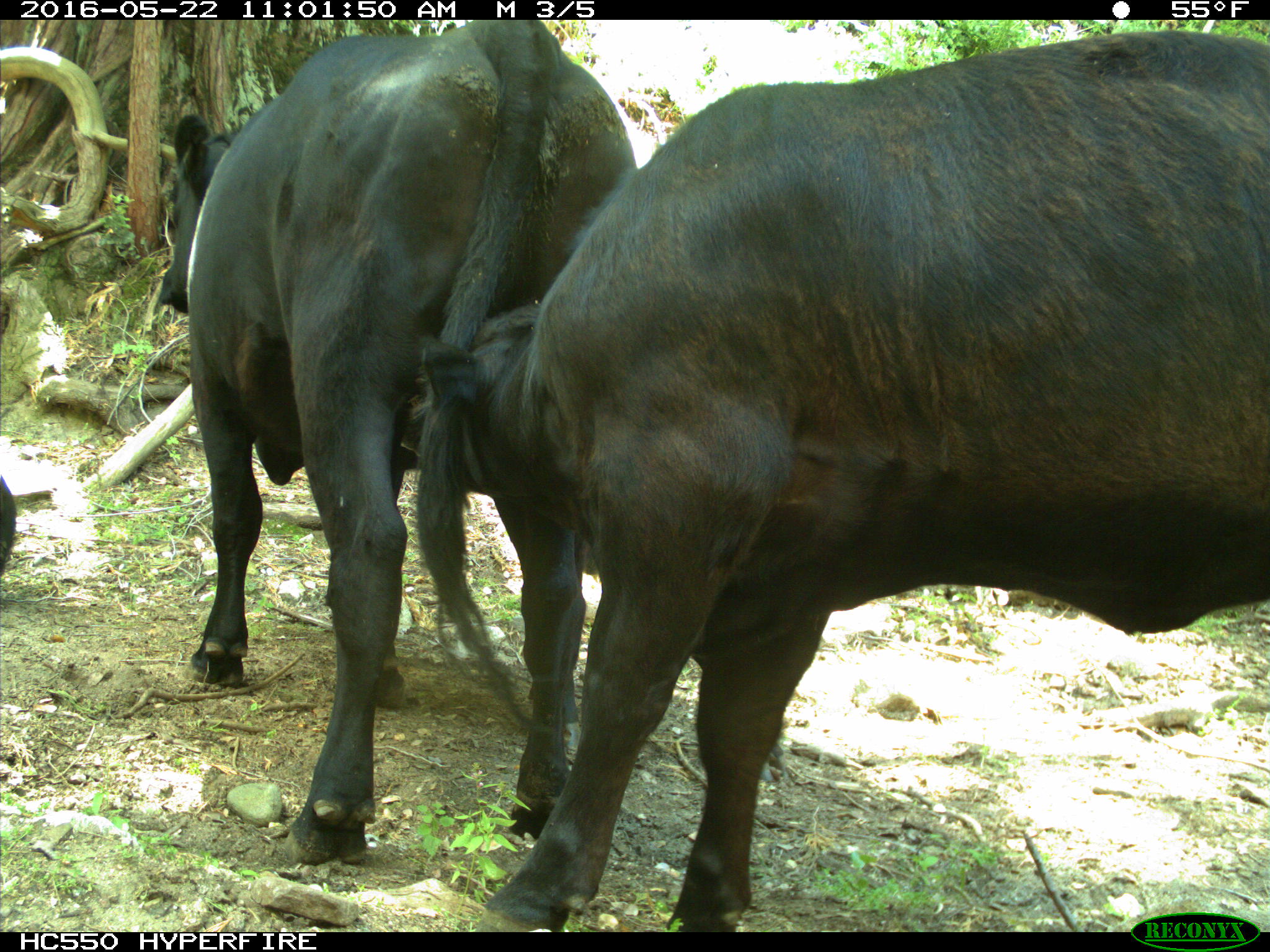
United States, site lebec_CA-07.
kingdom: Animalia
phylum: Chordata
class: Mammalia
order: Artiodactyla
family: Bovidae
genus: Bos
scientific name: Bos taurus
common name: domestic cow